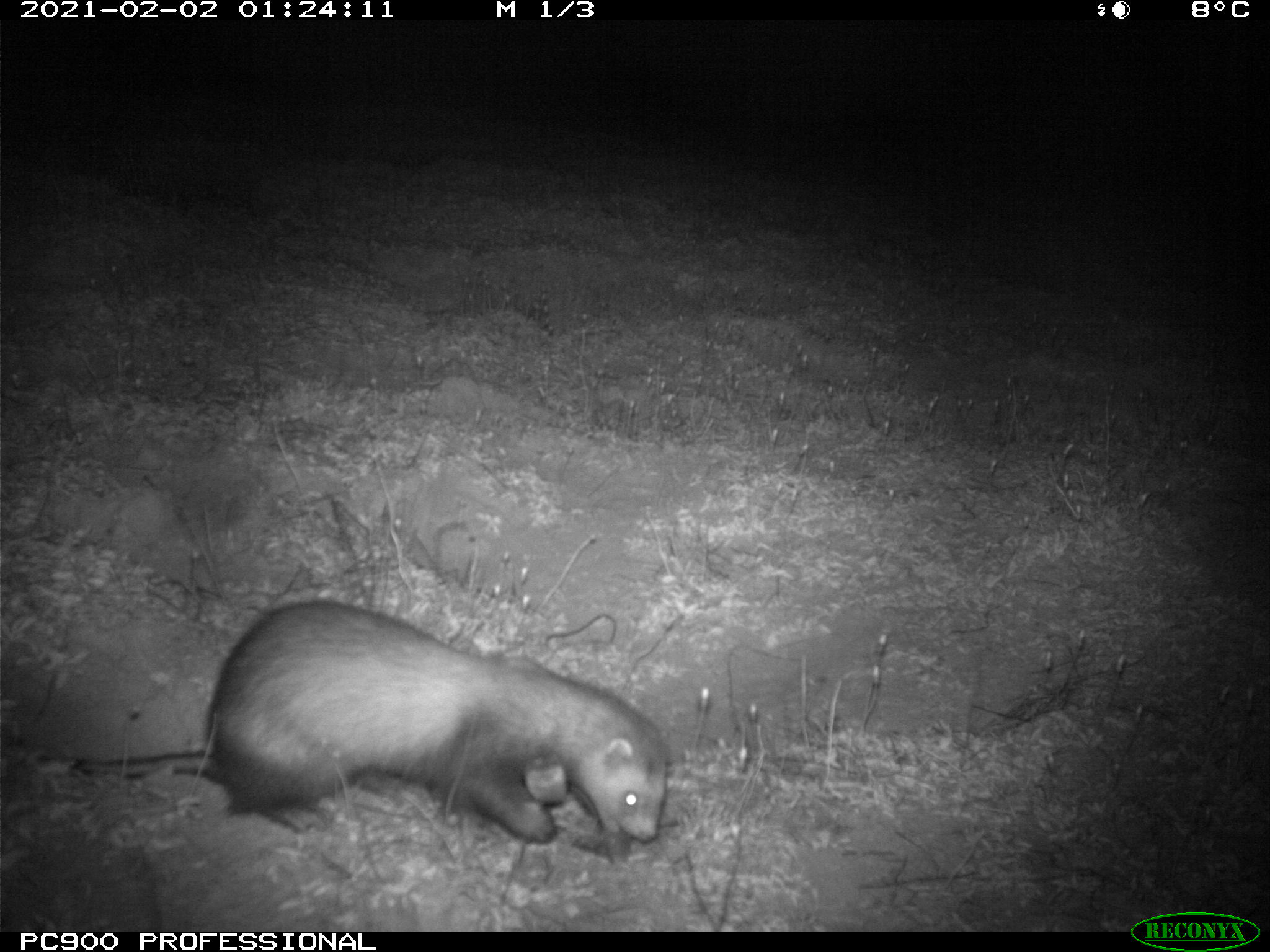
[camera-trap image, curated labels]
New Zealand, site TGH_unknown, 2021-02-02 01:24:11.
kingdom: Animalia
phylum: Chordata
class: Mammalia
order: Carnivora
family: Mustelidae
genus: Mustela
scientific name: Mustela furo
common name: ferret